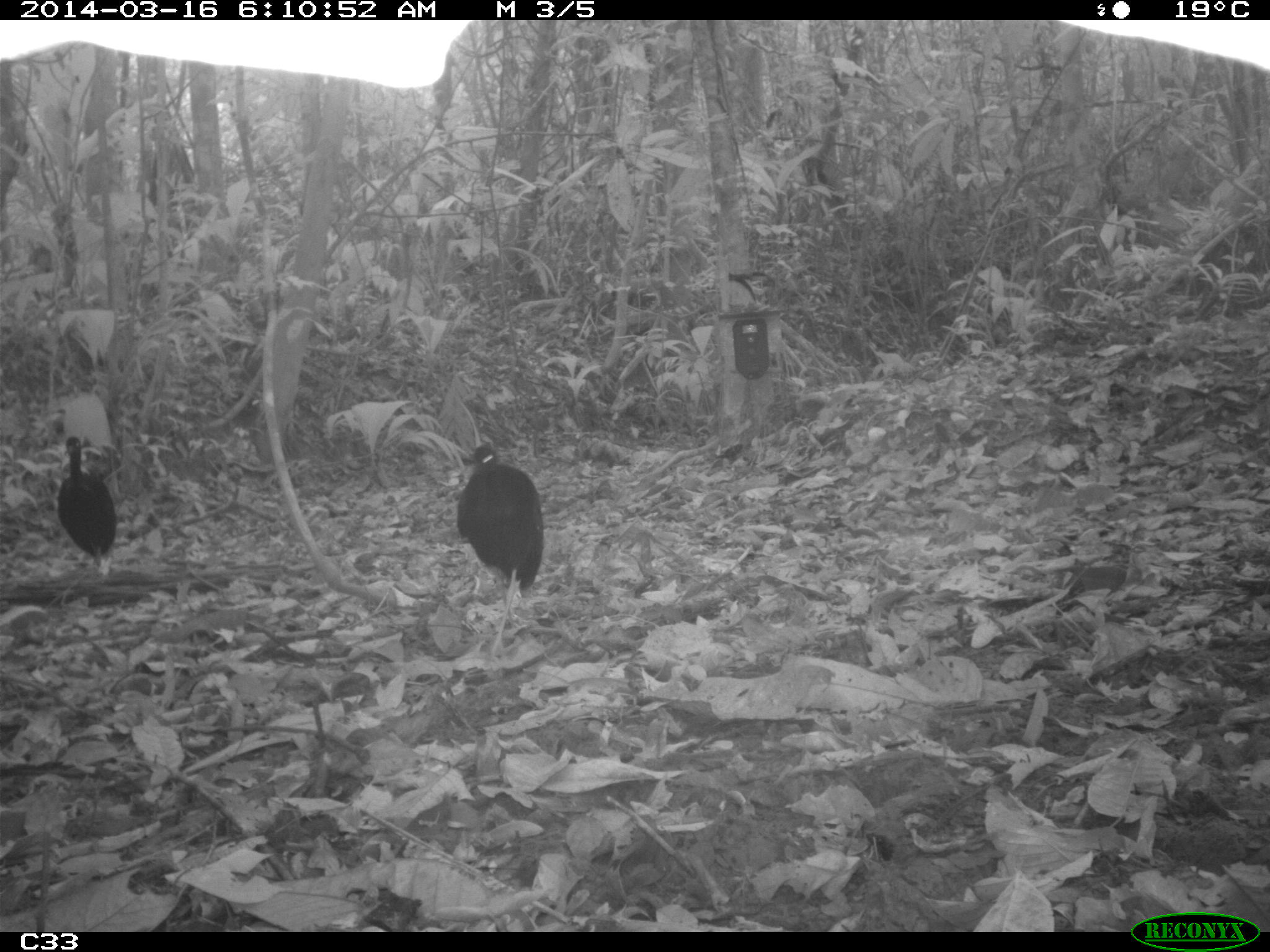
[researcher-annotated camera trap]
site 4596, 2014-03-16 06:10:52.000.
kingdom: Animalia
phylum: Chordata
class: Aves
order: Gruiformes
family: Psophiidae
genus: Psophia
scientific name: Psophia crepitans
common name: gray-winged trumpeter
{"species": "Psophia crepitans (gray-winged trumpeter)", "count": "3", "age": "adult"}